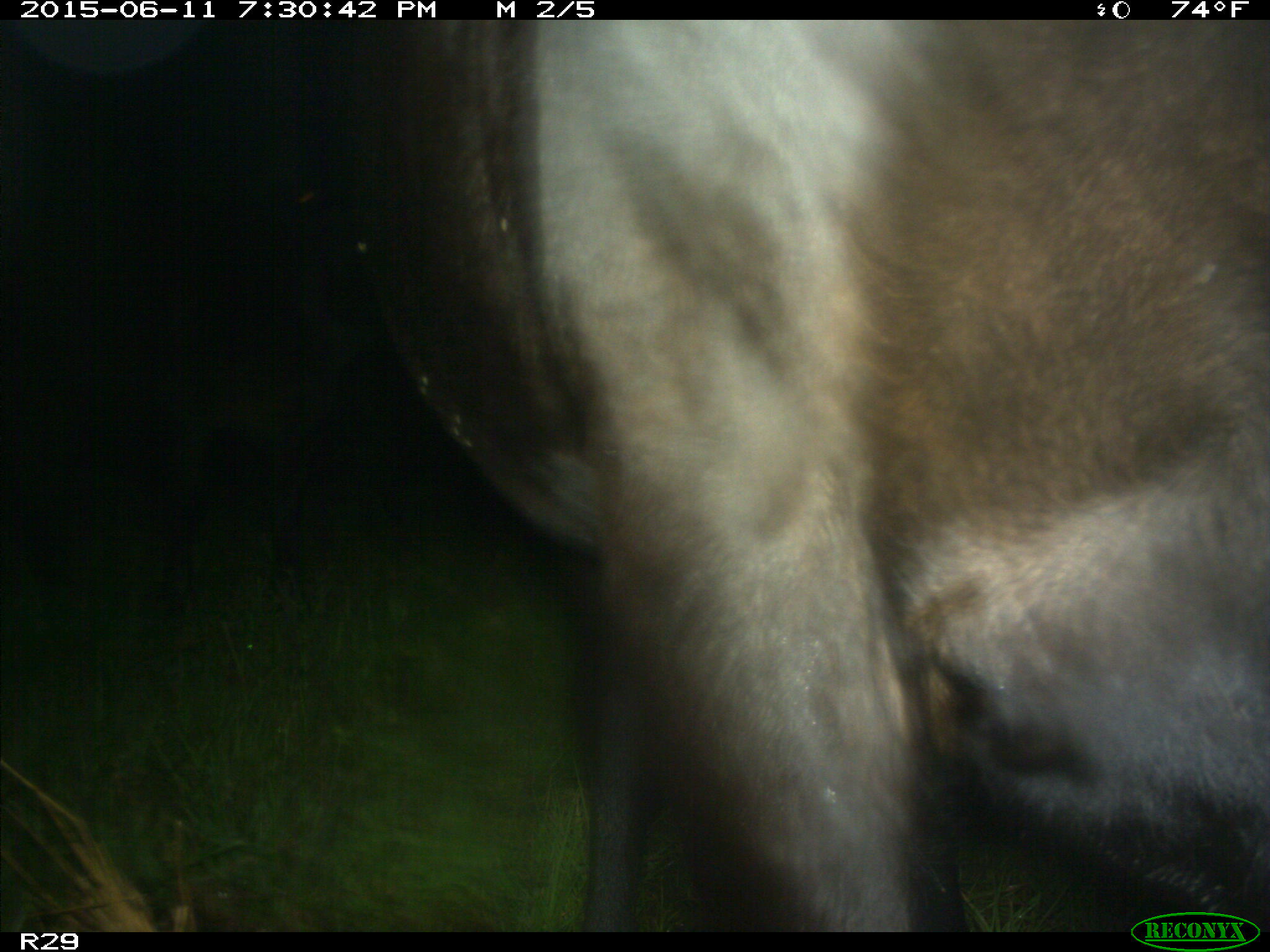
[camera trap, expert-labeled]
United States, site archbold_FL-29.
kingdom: Animalia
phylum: Chordata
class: Mammalia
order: Artiodactyla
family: Bovidae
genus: Bos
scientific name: Bos taurus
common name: domestic cow